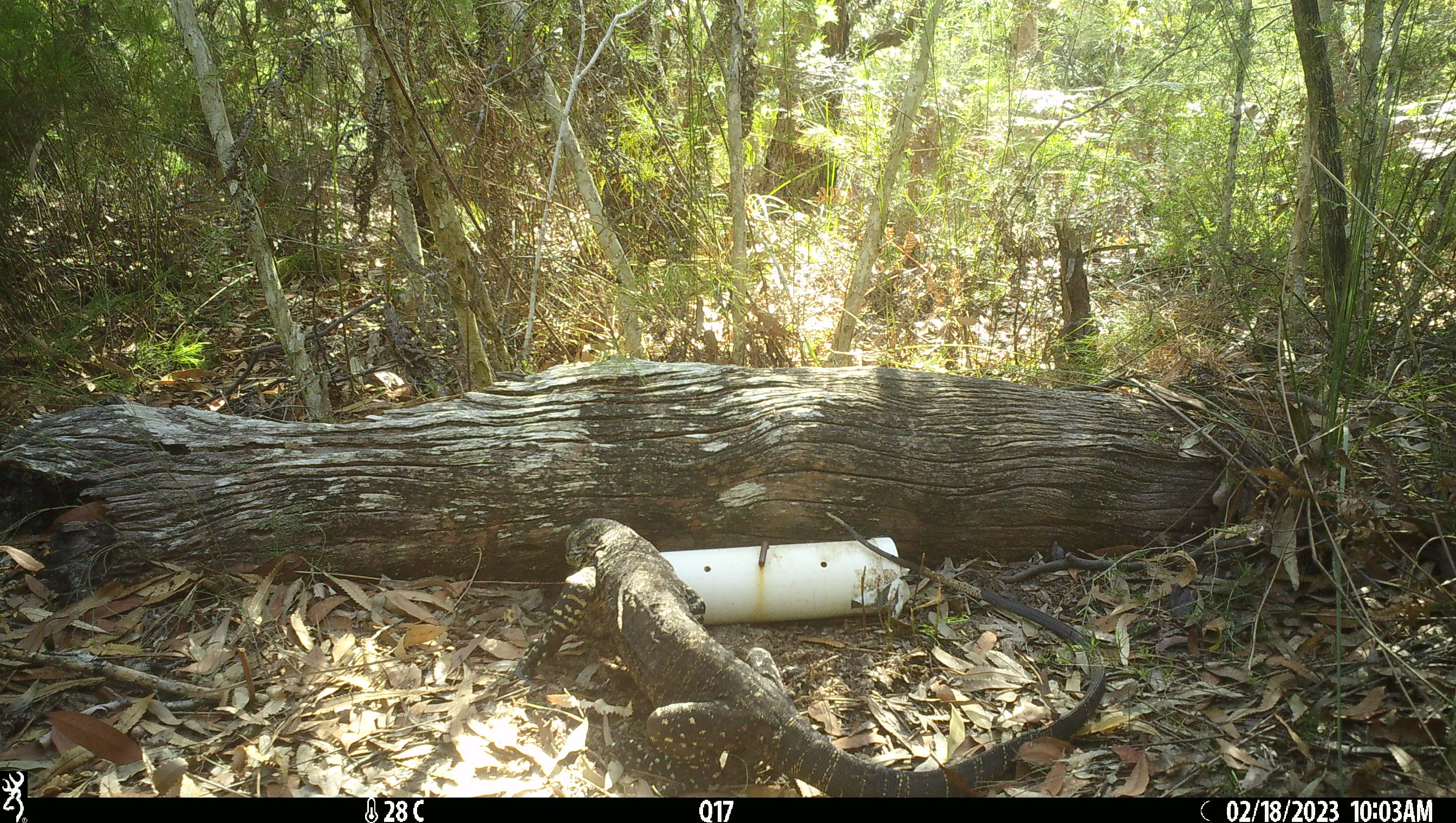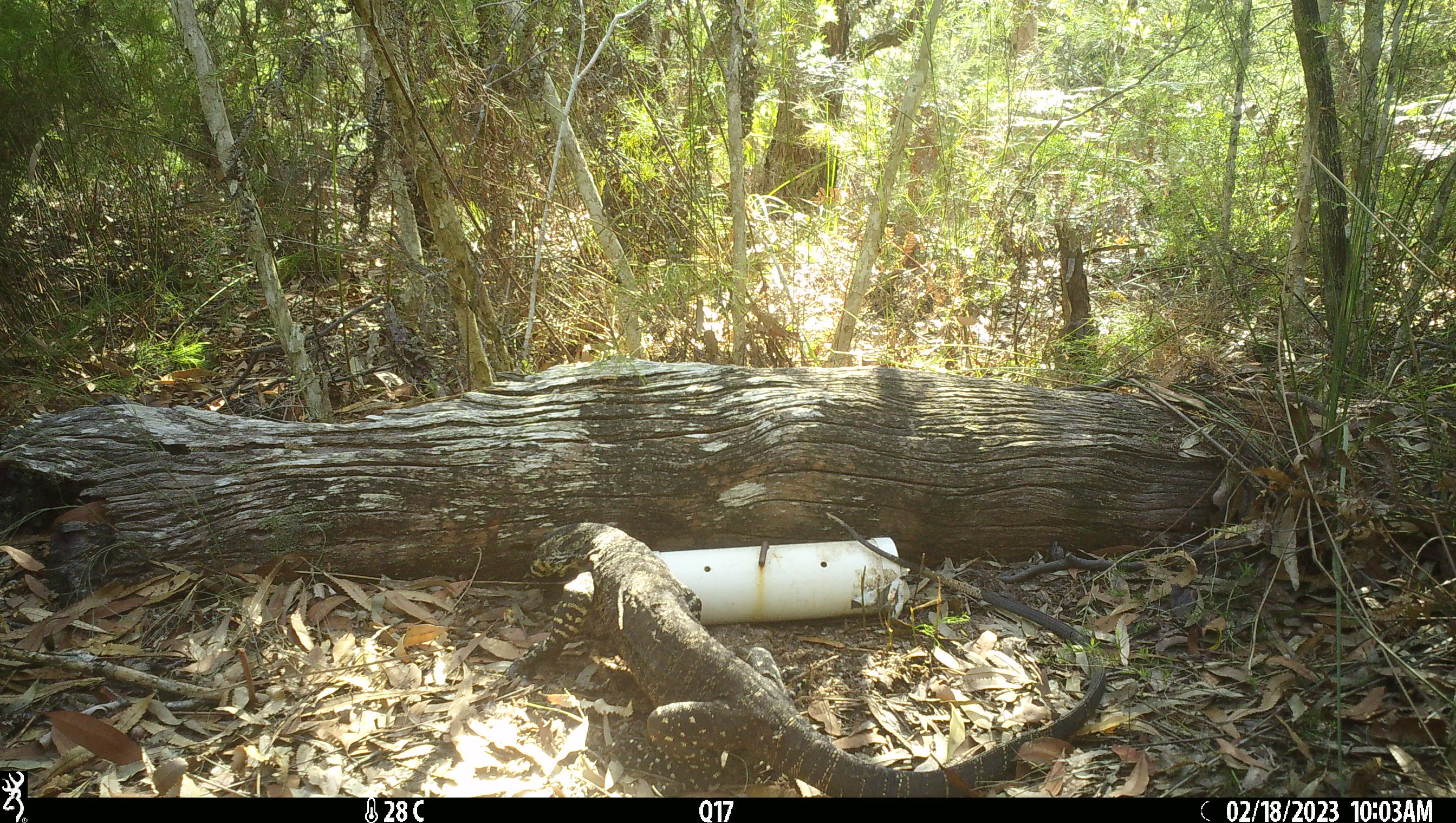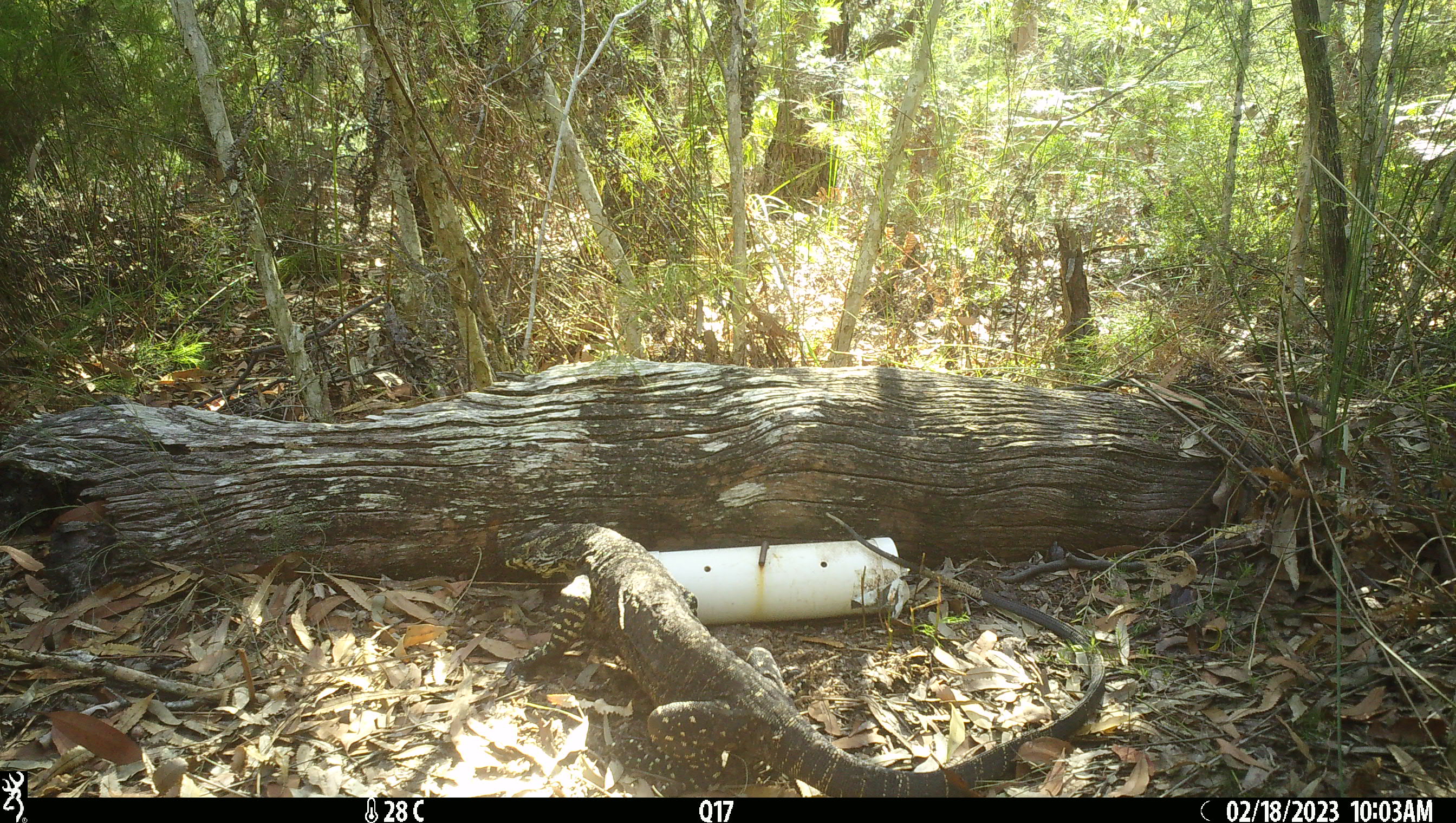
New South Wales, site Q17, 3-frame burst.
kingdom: Animalia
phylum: Chordata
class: Reptilia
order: Squamata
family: Varanidae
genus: Varanus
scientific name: Varanus varius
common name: lace monitor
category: goanna